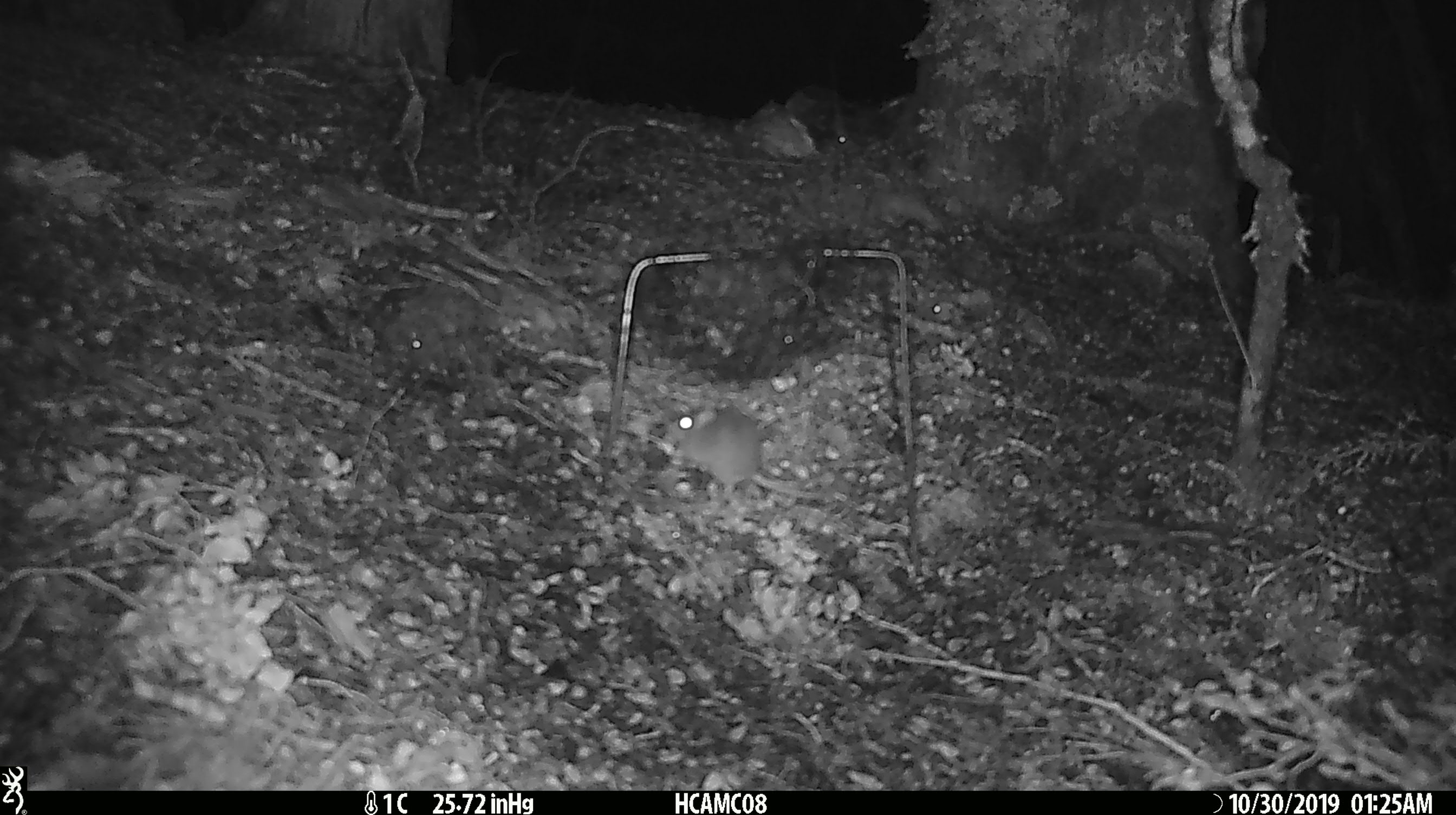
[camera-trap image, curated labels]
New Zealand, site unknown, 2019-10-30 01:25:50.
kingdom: Animalia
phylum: Chordata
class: Mammalia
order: Rodentia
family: Muridae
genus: Mus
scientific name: Mus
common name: mouse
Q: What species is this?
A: Mouse (Mus).